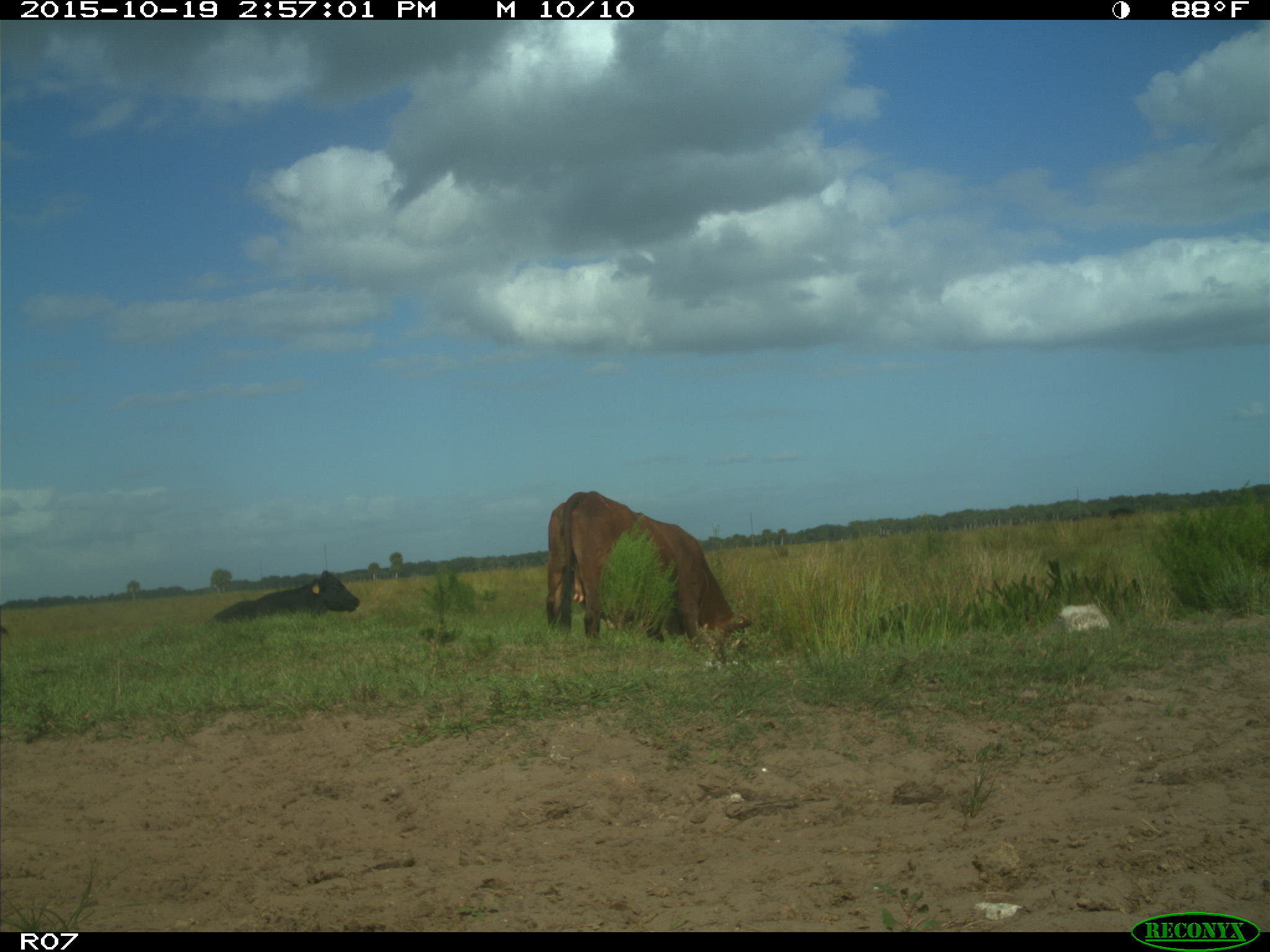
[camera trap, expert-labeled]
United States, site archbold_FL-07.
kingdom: Animalia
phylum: Chordata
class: Mammalia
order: Artiodactyla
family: Bovidae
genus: Bos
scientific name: Bos taurus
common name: domestic cow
Bos taurus (domestic cow).